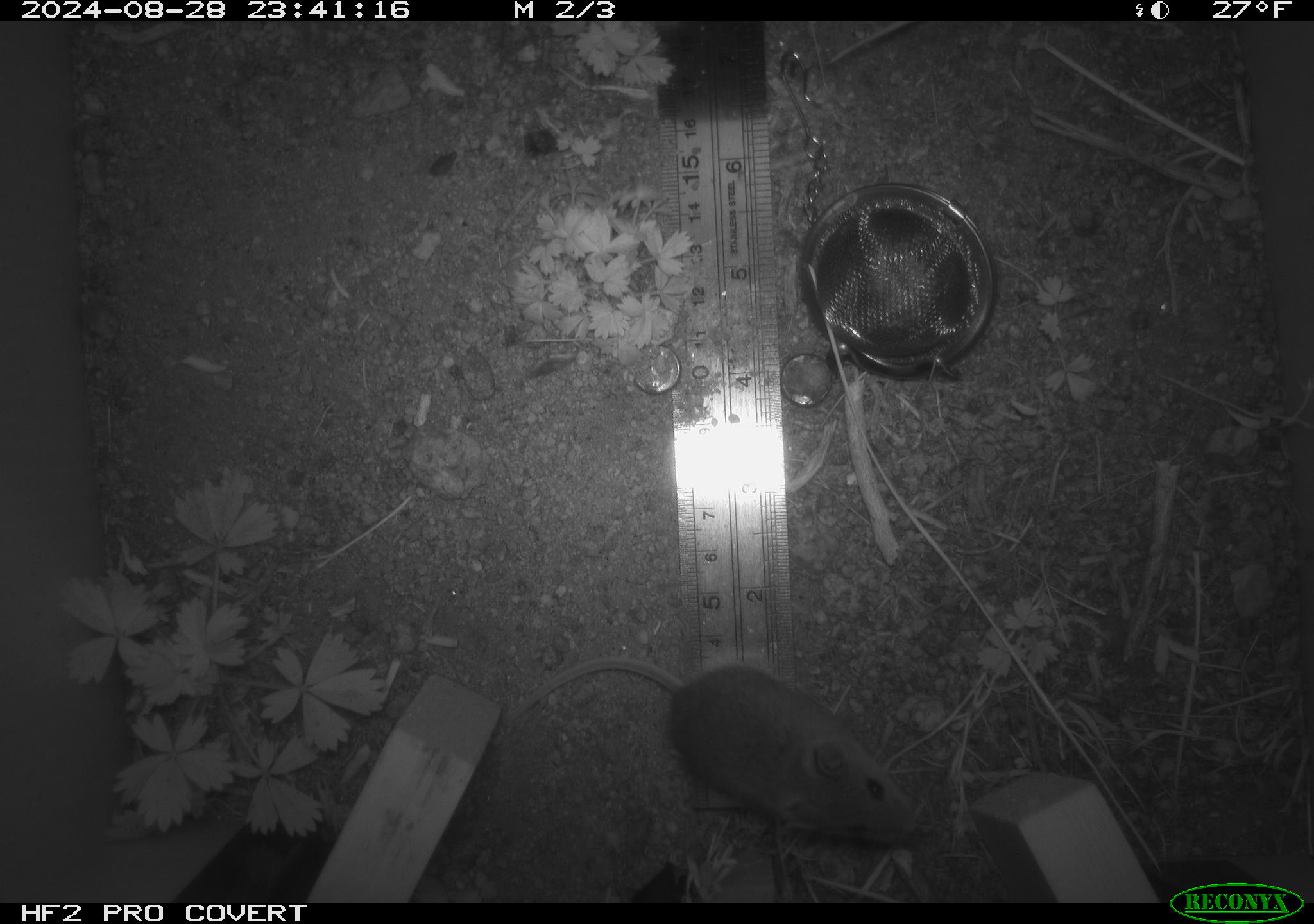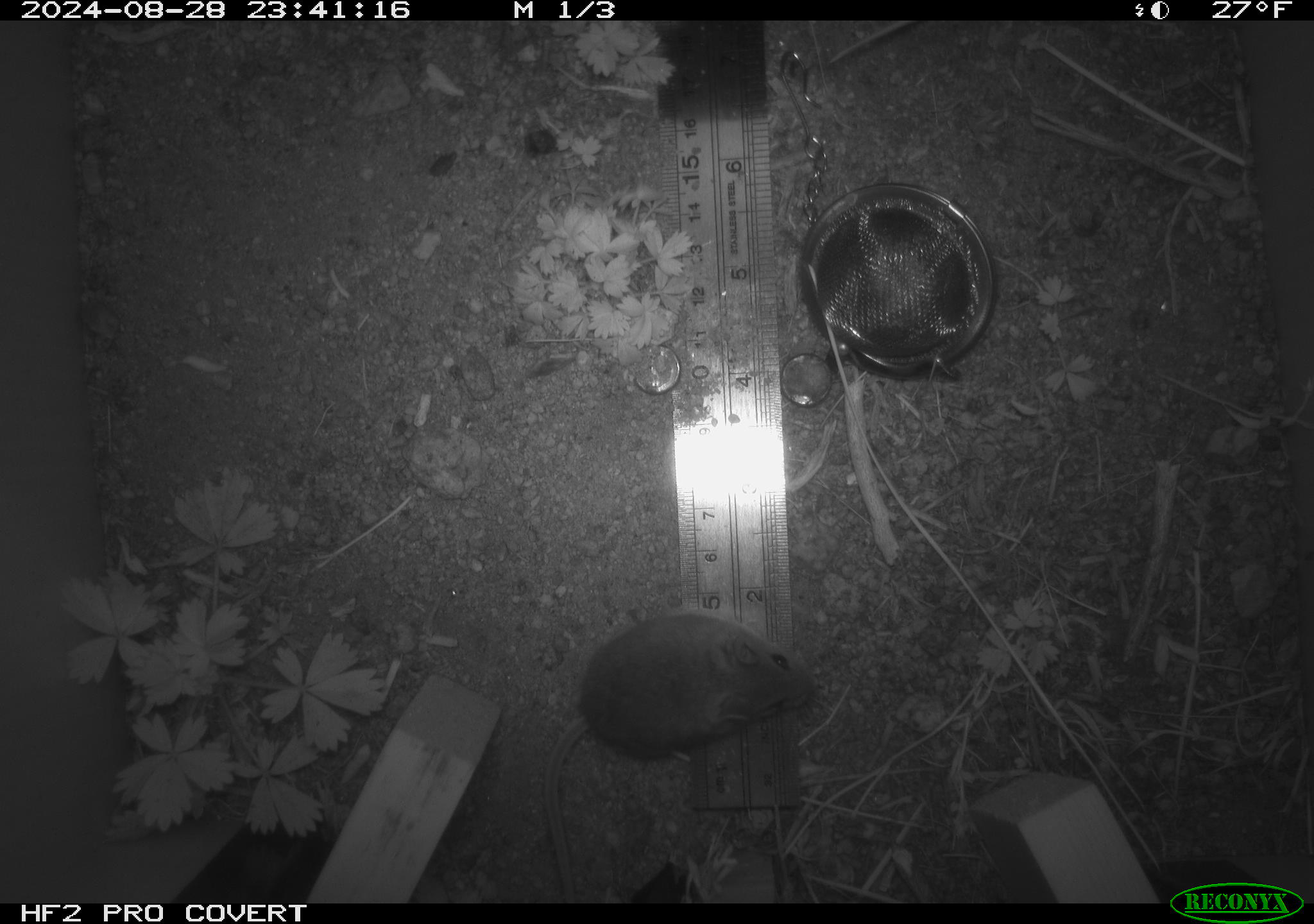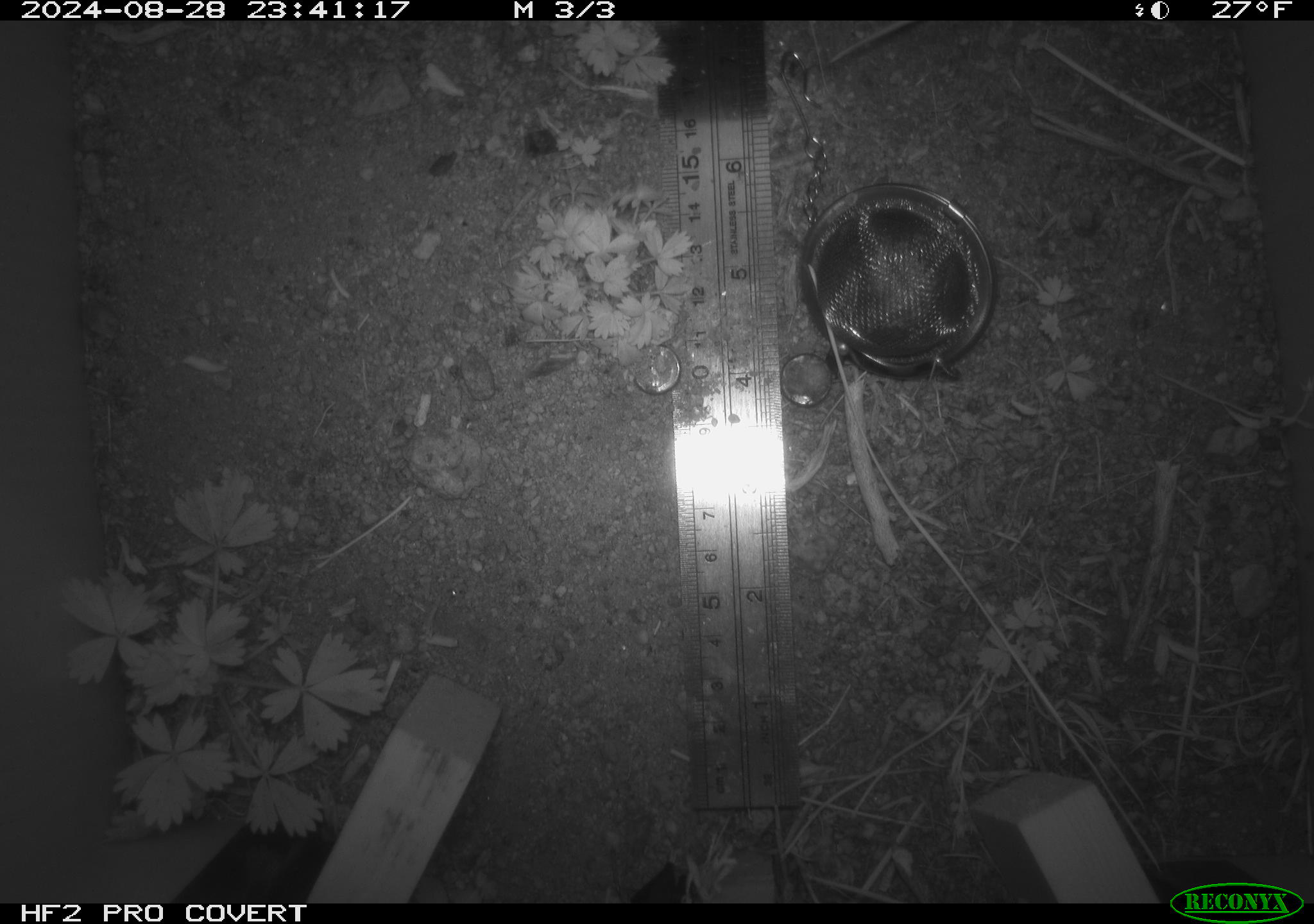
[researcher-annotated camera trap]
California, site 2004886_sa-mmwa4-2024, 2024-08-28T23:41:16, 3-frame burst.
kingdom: Animalia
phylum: Chordata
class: Mammalia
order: Rodentia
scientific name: Rodentia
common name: mouse species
Mouse species (Rodentia).